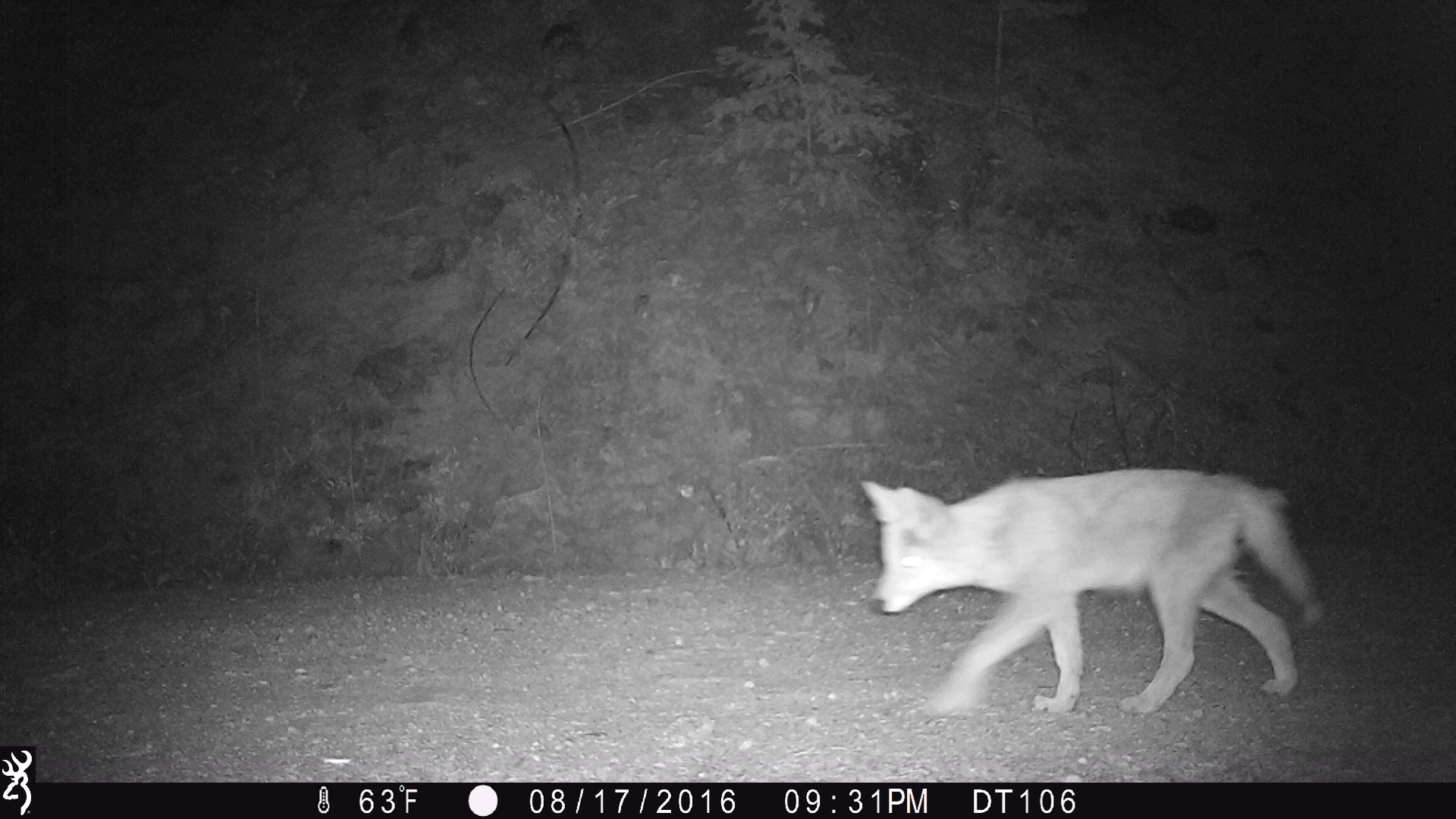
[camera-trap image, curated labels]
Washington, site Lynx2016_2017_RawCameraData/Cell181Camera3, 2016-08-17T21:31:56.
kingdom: Animalia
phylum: Chordata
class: Mammalia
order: Carnivora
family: Canidae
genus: Canis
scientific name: Canis latrans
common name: coyote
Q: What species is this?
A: Canis latrans (coyote).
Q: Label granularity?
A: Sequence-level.